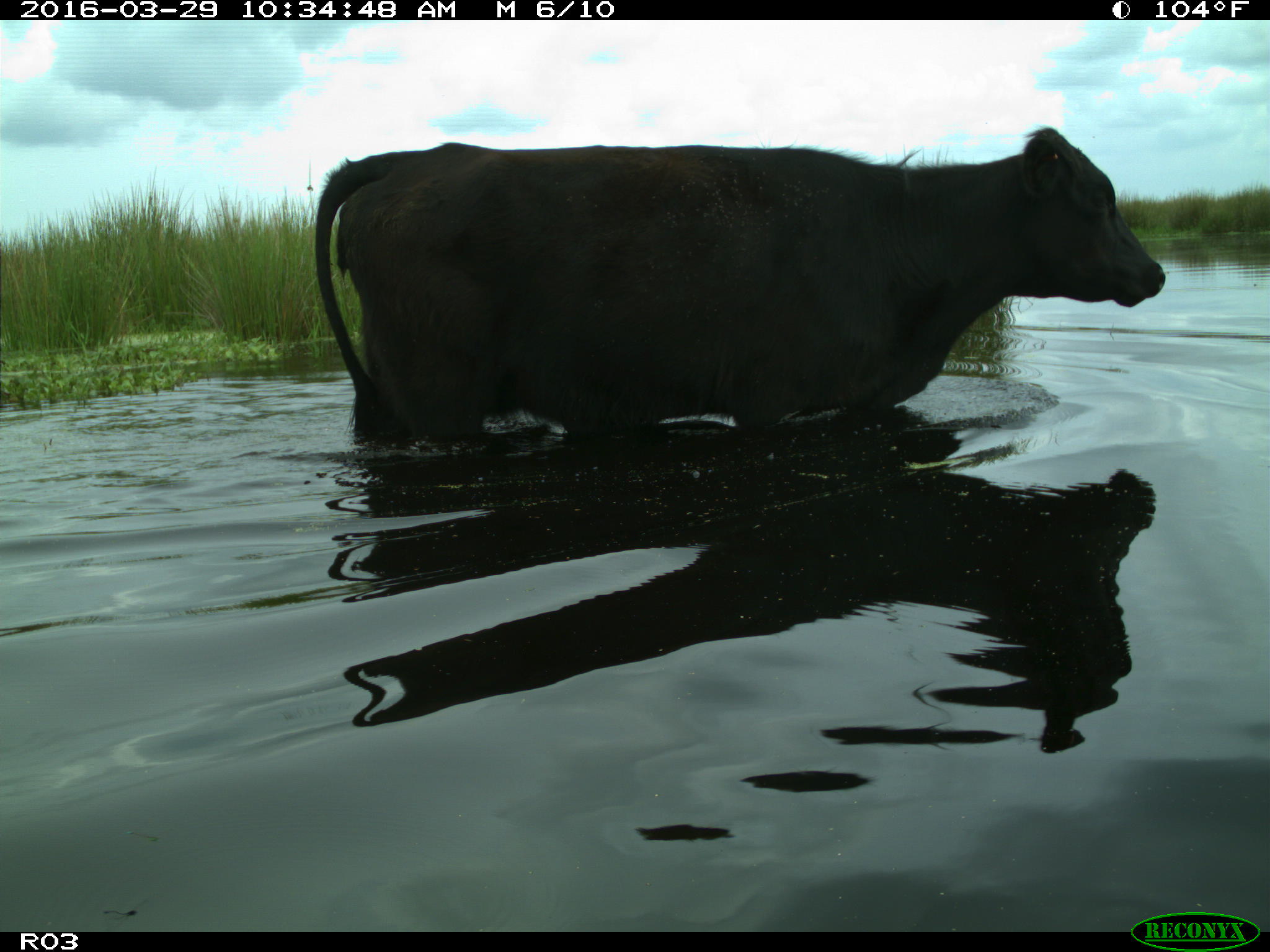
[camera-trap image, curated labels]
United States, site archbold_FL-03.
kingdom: Animalia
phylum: Chordata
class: Mammalia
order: Artiodactyla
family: Bovidae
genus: Bos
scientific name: Bos taurus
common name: domestic cow